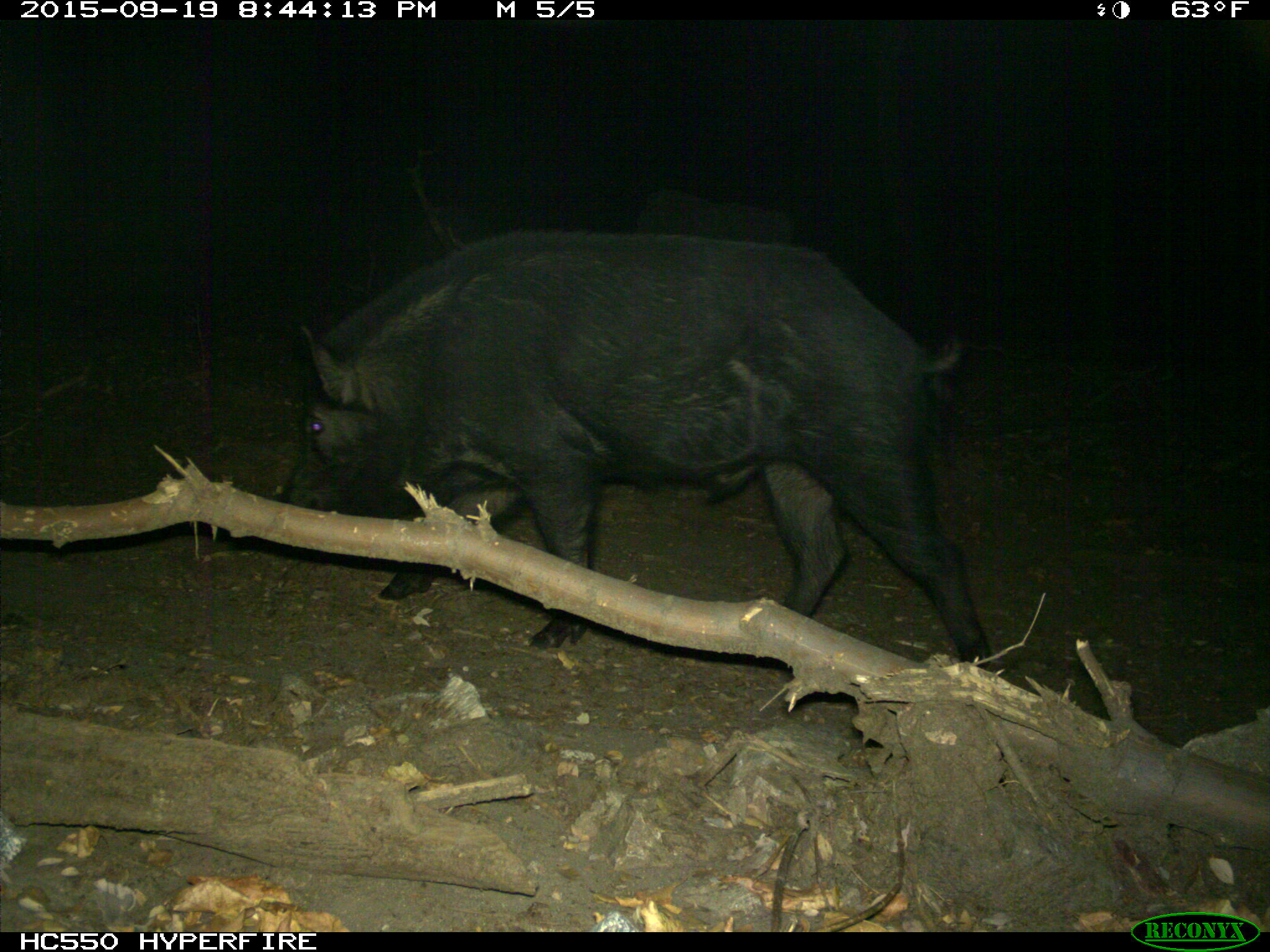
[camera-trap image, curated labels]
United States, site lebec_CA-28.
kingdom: Animalia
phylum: Chordata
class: Mammalia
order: Artiodactyla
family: Suidae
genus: Sus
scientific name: Sus scrofa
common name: wild boar